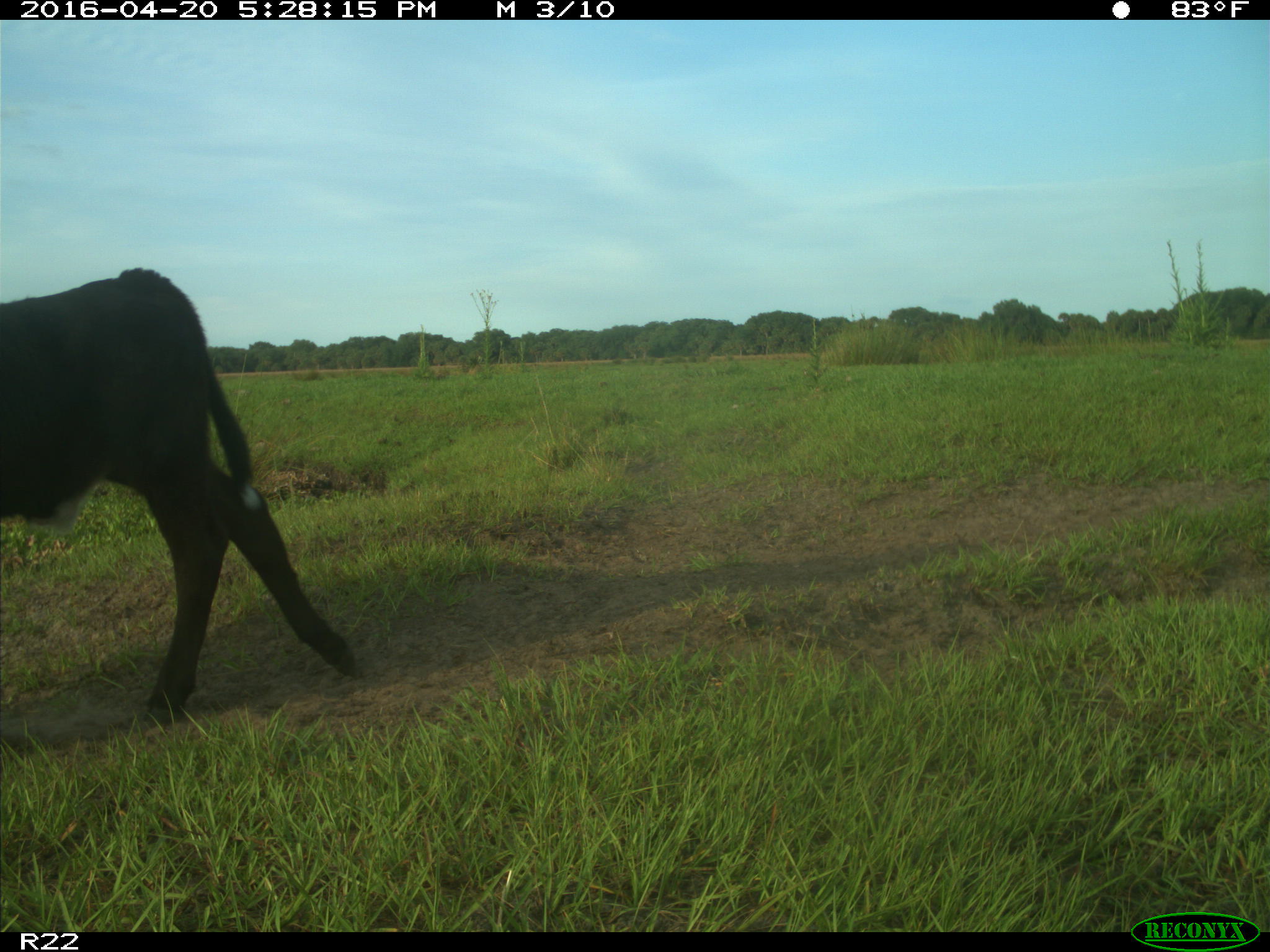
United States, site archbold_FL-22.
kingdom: Animalia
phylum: Chordata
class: Mammalia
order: Artiodactyla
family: Bovidae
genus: Bos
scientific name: Bos taurus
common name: domestic cow